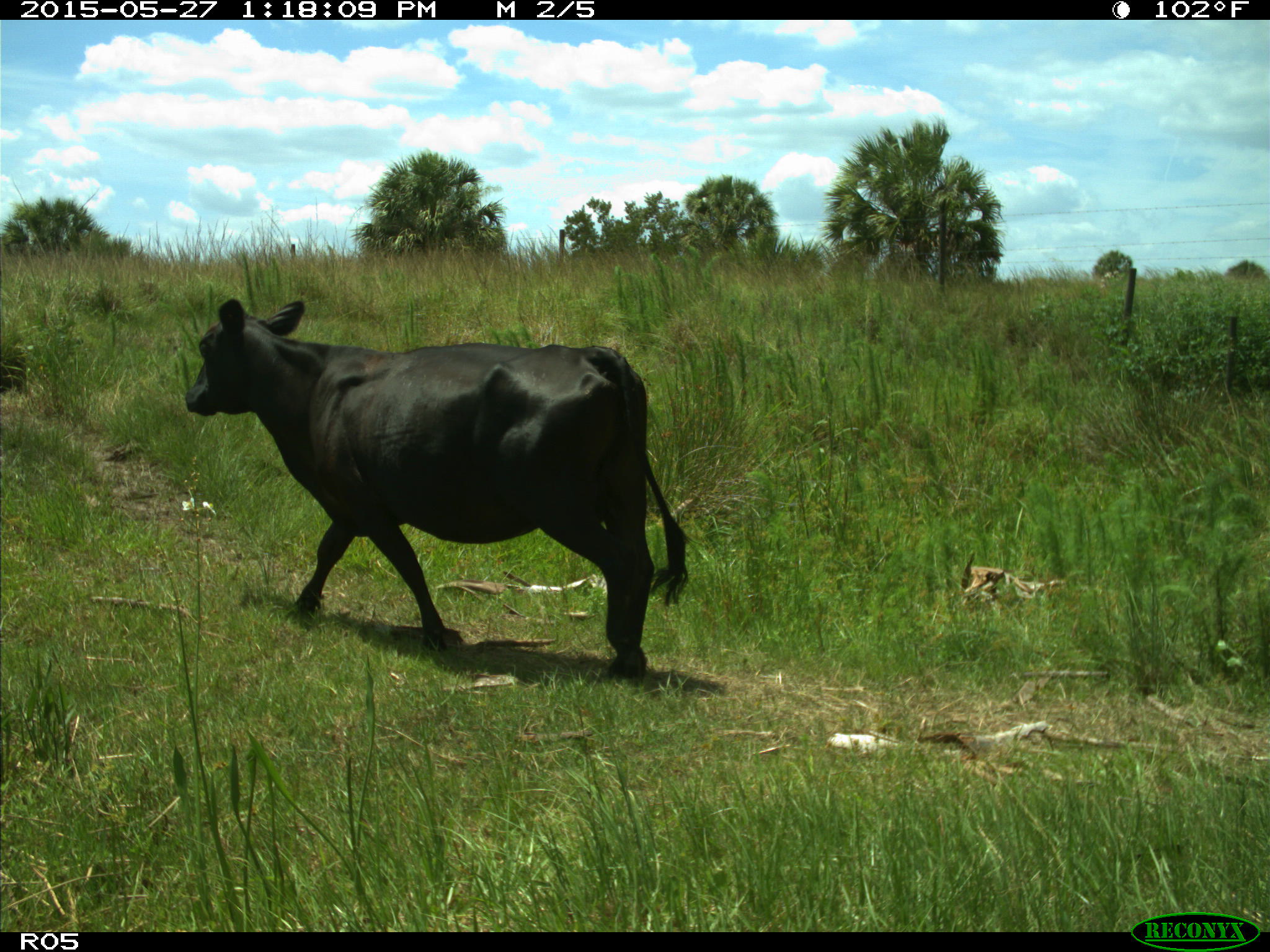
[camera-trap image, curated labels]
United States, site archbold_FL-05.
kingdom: Animalia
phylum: Chordata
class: Mammalia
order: Artiodactyla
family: Bovidae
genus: Bos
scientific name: Bos taurus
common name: domestic cow